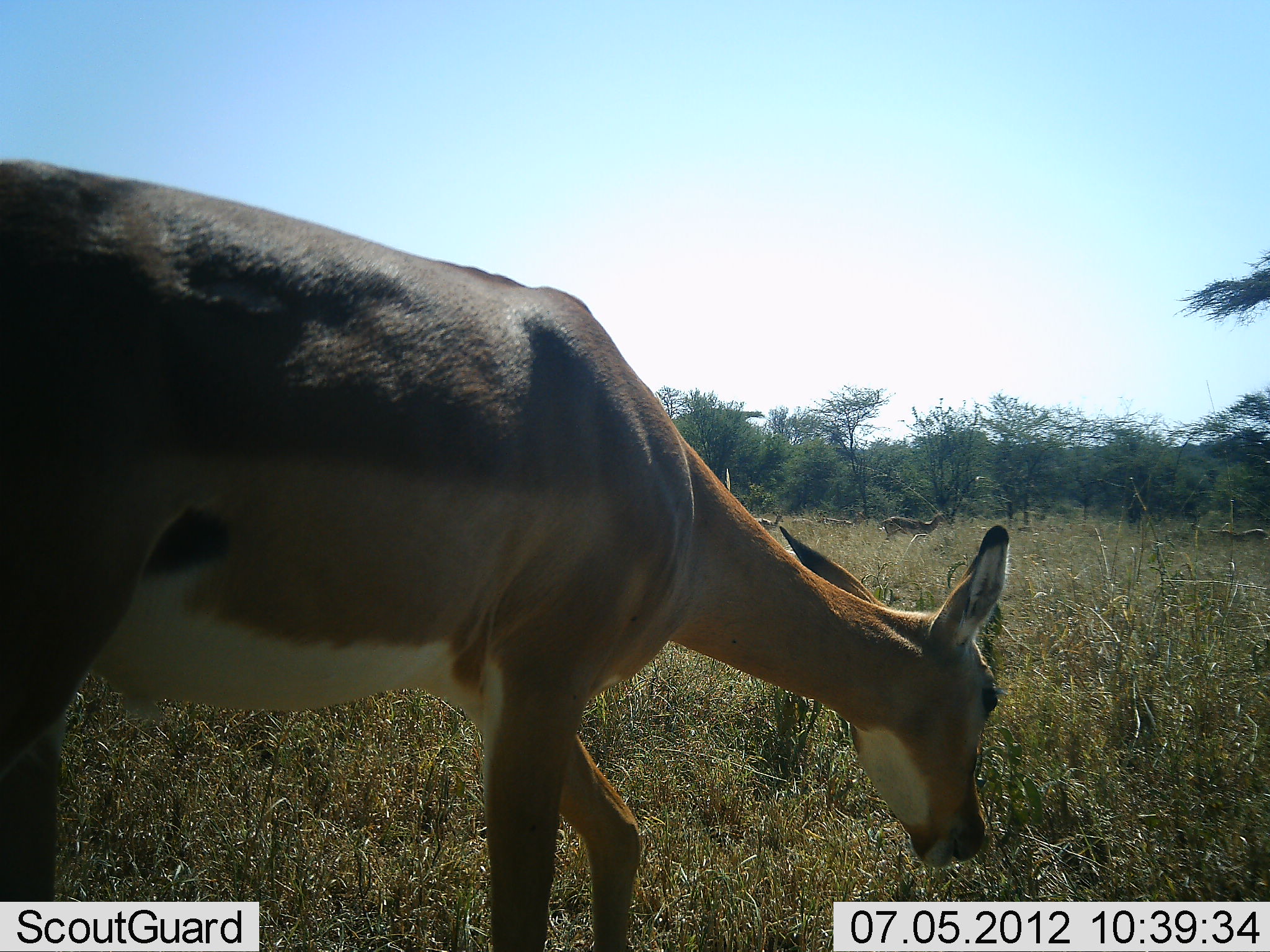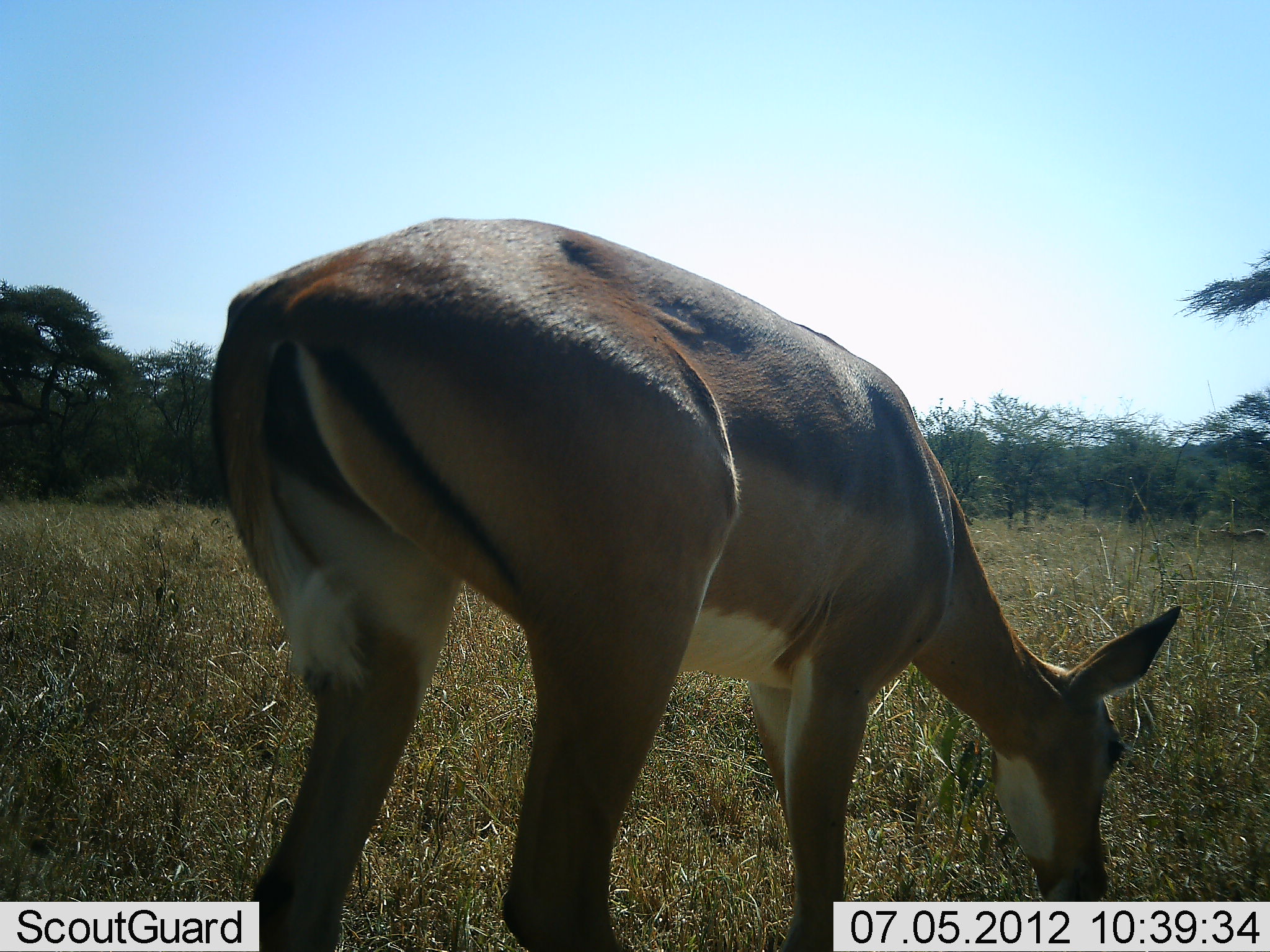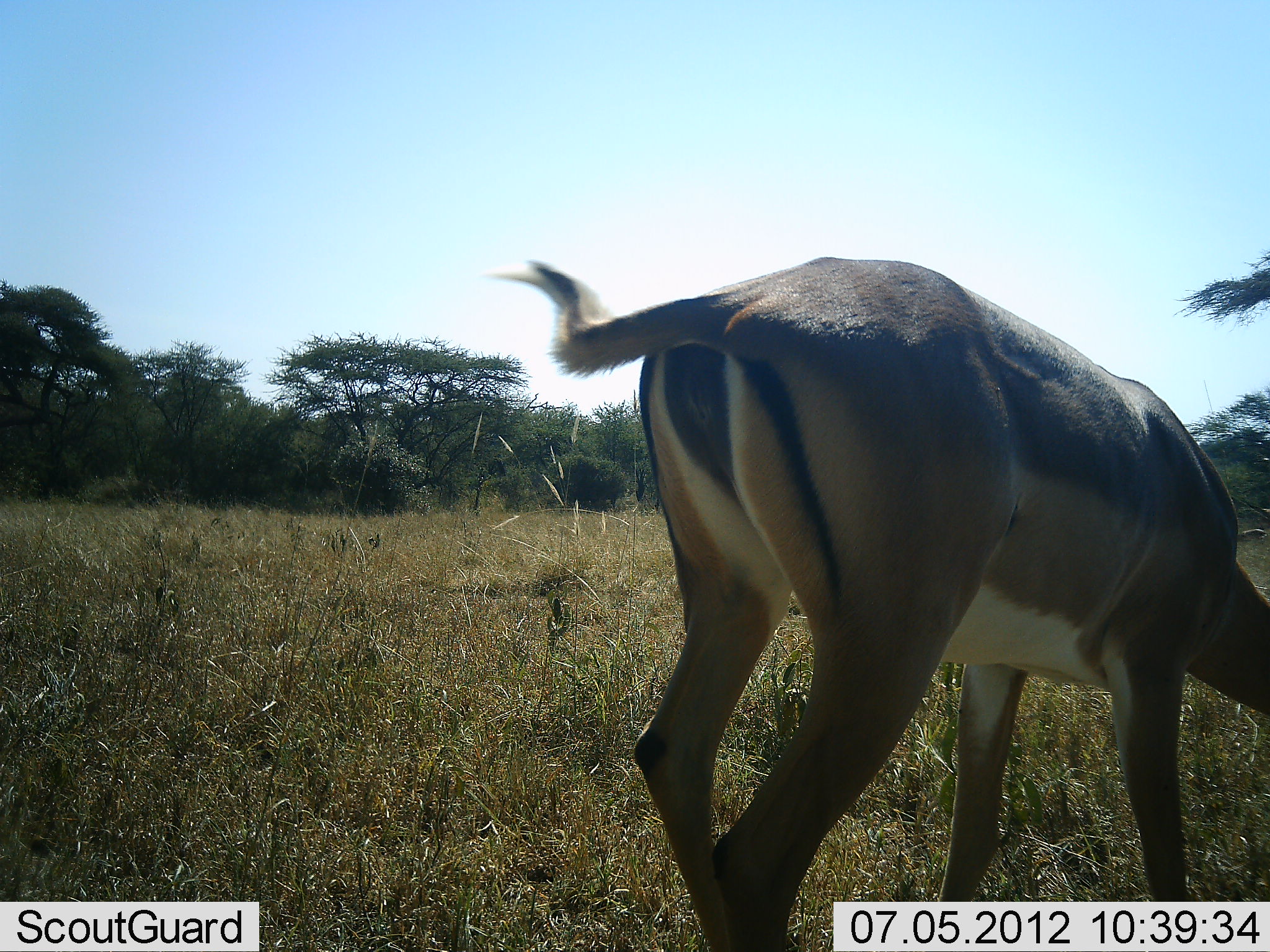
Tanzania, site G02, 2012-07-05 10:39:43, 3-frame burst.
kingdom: Animalia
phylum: Chordata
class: Mammalia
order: Artiodactyla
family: Bovidae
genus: Aepyceros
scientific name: Aepyceros melampus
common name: impala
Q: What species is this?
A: Impala (Aepyceros melampus).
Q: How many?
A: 1.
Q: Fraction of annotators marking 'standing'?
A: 0%.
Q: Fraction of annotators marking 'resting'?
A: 0%.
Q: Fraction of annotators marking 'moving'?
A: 50%.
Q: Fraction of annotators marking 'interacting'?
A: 0%.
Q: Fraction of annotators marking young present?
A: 0%.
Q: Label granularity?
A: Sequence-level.